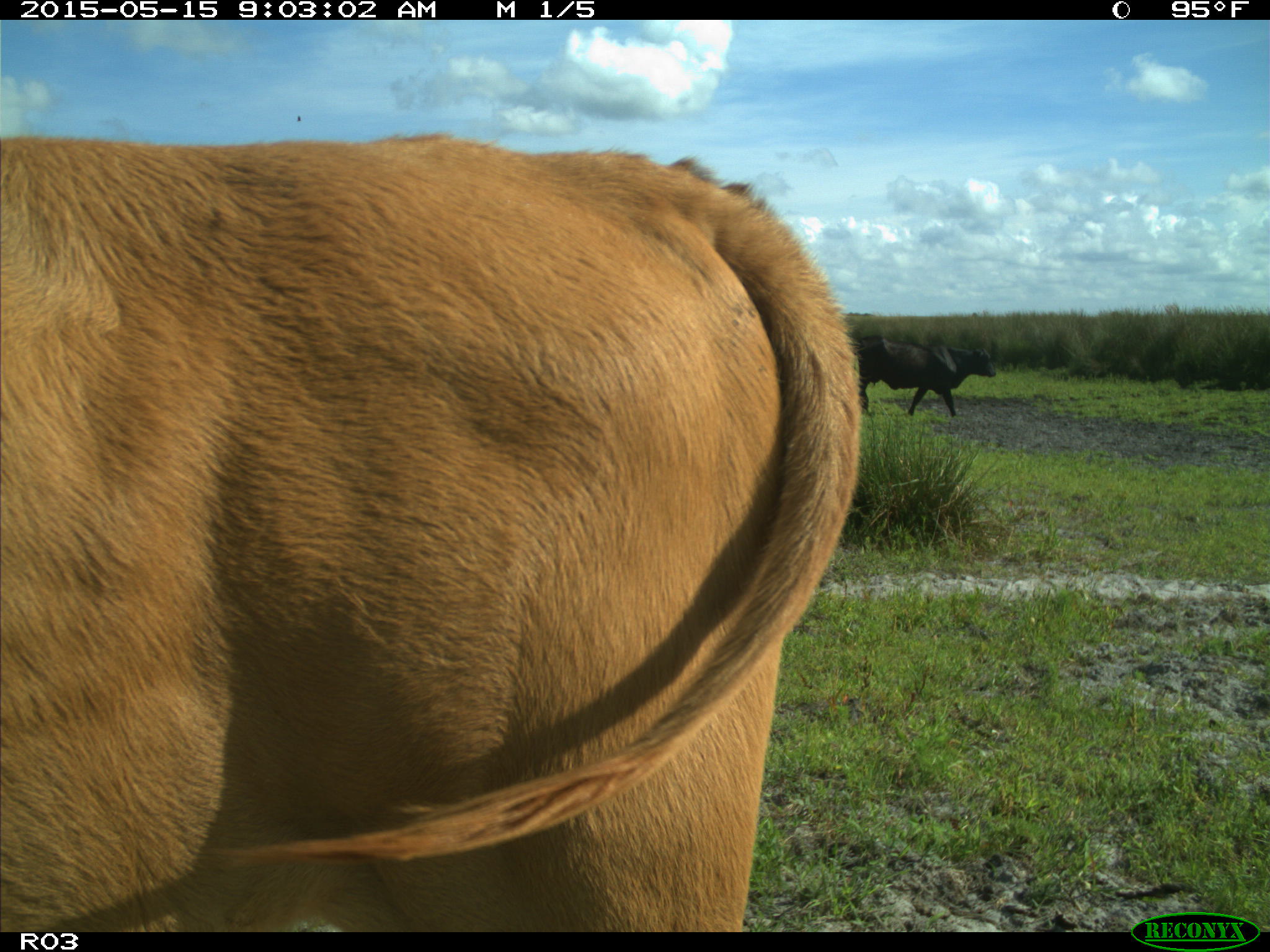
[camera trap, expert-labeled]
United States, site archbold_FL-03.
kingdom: Animalia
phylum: Chordata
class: Mammalia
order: Artiodactyla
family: Bovidae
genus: Bos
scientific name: Bos taurus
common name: domestic cow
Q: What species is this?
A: Bos taurus (domestic cow).